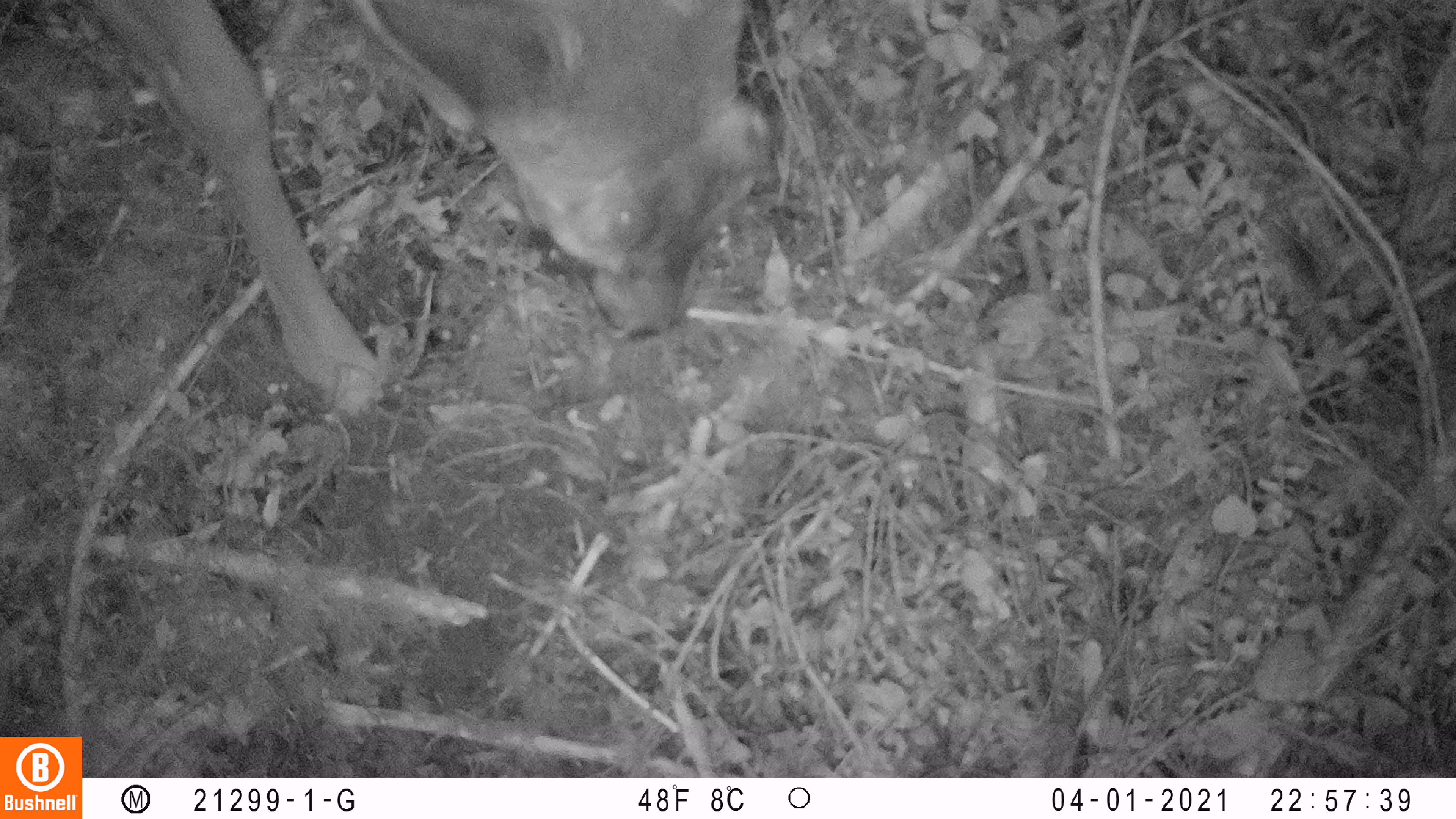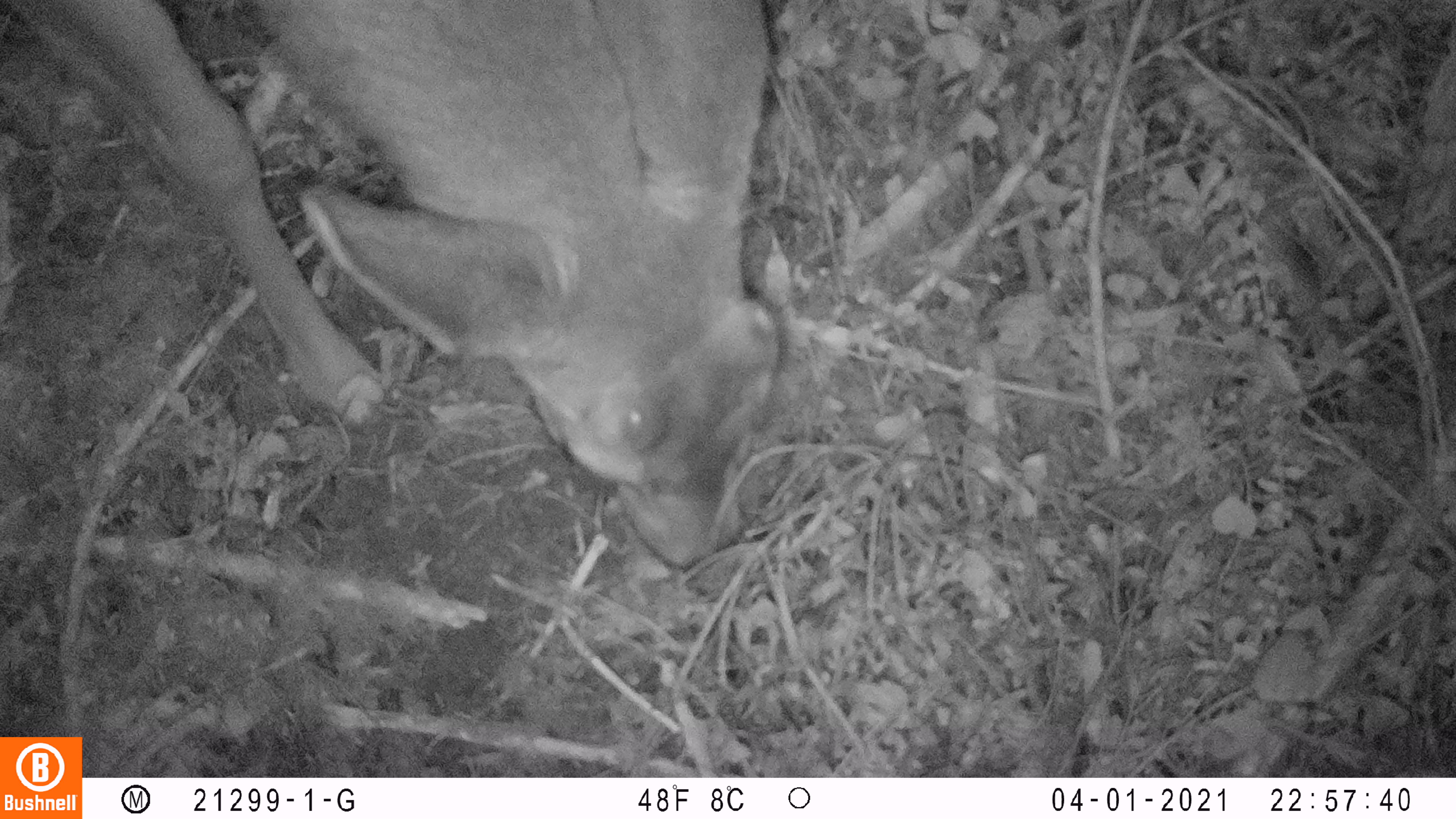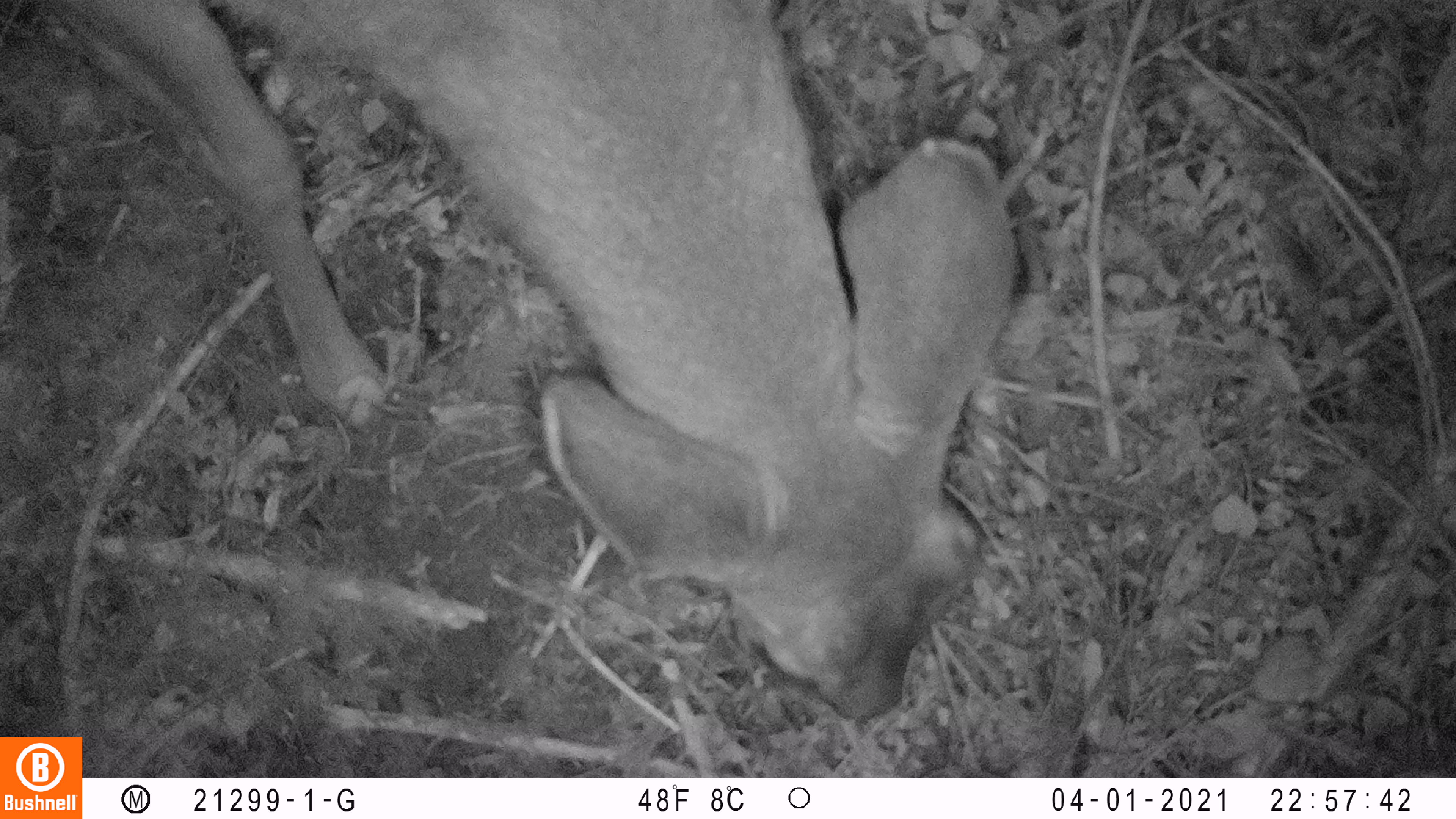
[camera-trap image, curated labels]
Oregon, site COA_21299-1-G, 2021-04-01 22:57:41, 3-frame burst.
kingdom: Animalia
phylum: Chordata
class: Mammalia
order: Artiodactyla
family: Cervidae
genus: Odocoileus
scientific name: Odocoileus hemionus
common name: black-tailed deer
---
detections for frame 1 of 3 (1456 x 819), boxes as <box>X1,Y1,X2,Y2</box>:
black-tailed deer: <box>58,1,781,431</box>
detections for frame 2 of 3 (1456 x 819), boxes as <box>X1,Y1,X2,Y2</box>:
black-tailed deer: <box>4,2,800,569</box>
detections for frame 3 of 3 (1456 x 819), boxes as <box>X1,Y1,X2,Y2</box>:
black-tailed deer: <box>29,6,1031,722</box>